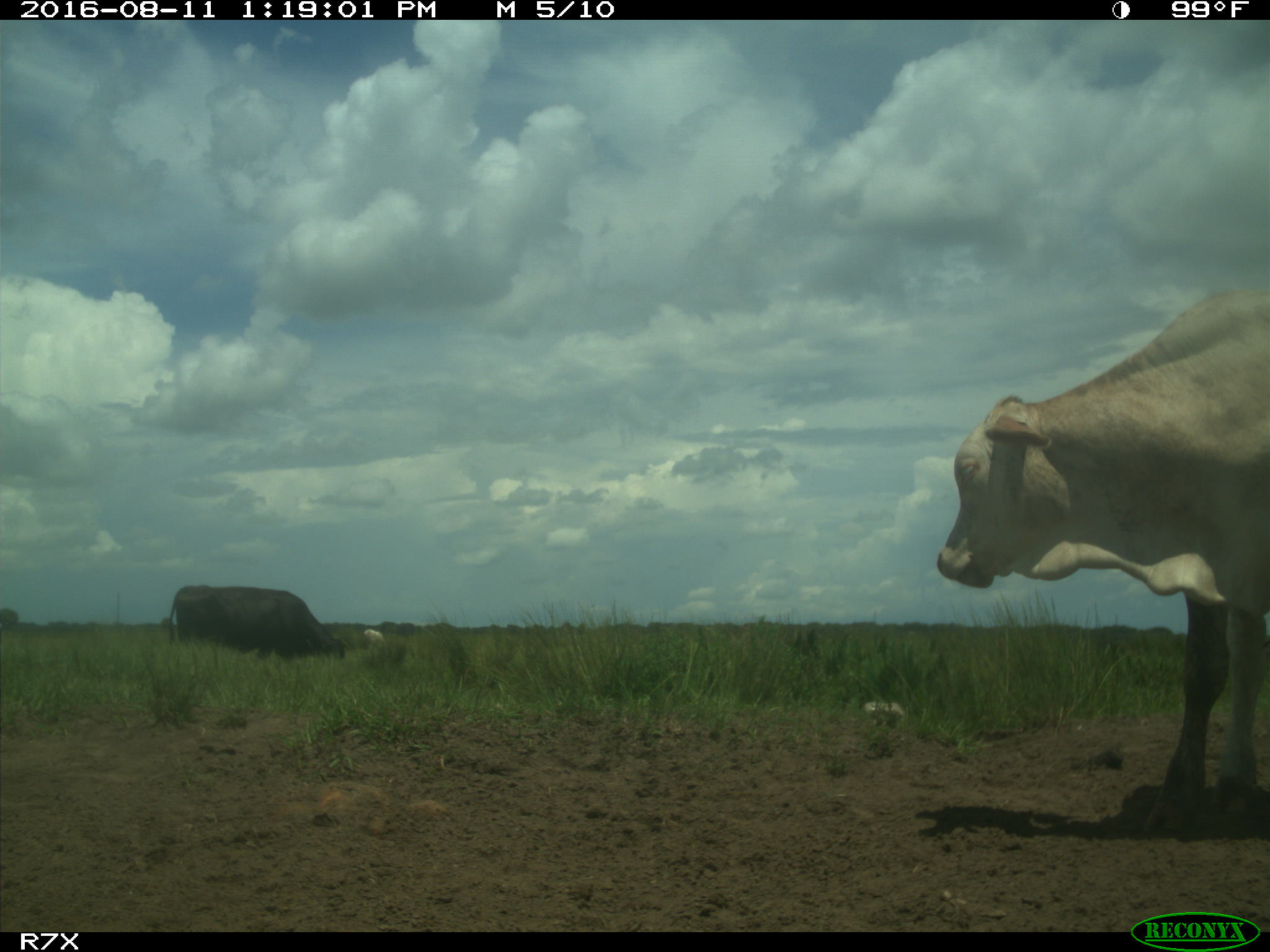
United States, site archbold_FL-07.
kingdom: Animalia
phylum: Chordata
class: Mammalia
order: Artiodactyla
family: Bovidae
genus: Bos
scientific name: Bos taurus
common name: domestic cow